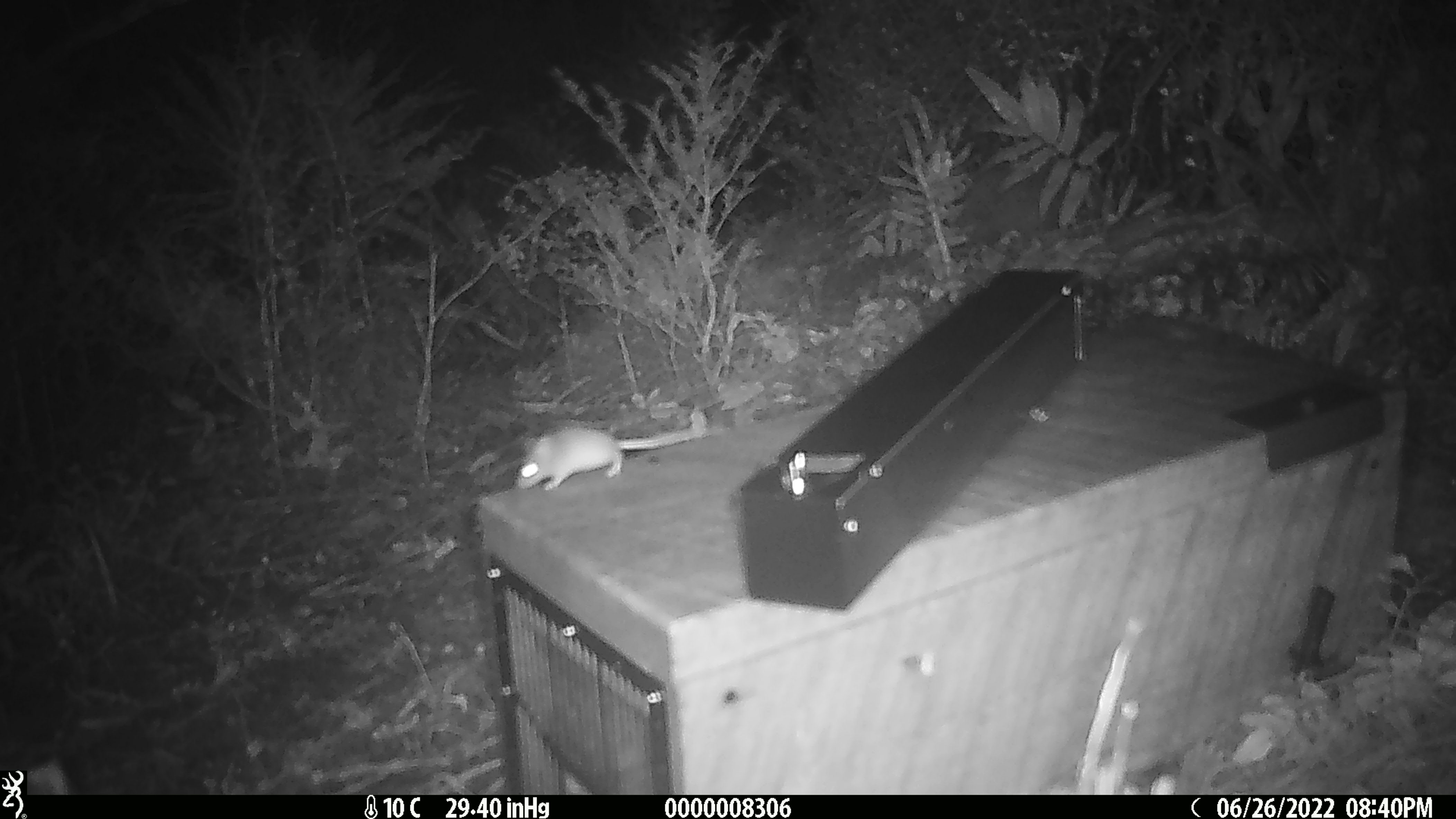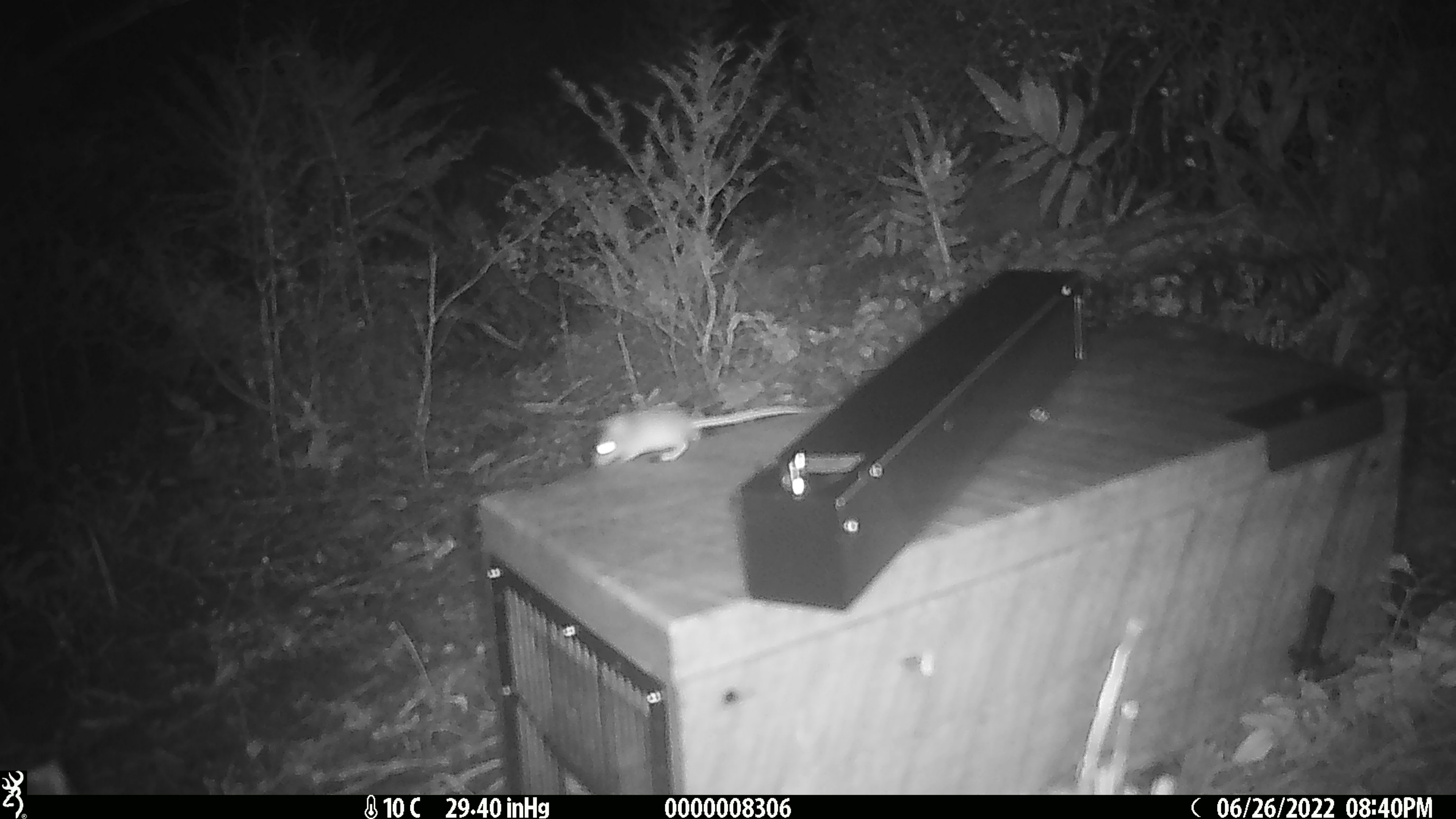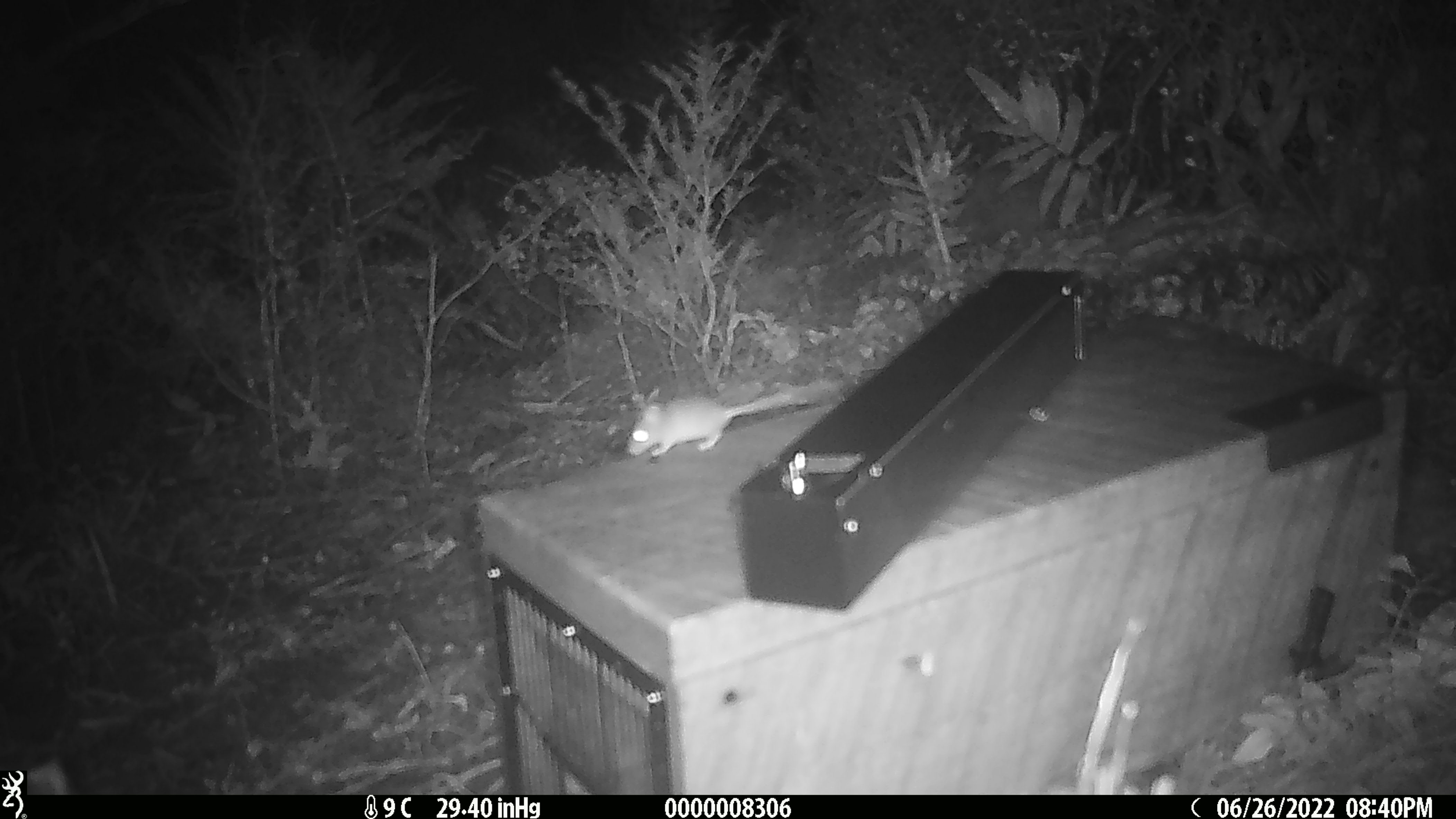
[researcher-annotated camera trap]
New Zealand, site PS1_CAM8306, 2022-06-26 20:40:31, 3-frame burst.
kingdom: Animalia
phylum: Chordata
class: Mammalia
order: Rodentia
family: Muridae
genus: Mus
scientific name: Mus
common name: mouse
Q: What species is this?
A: Mouse (Mus).